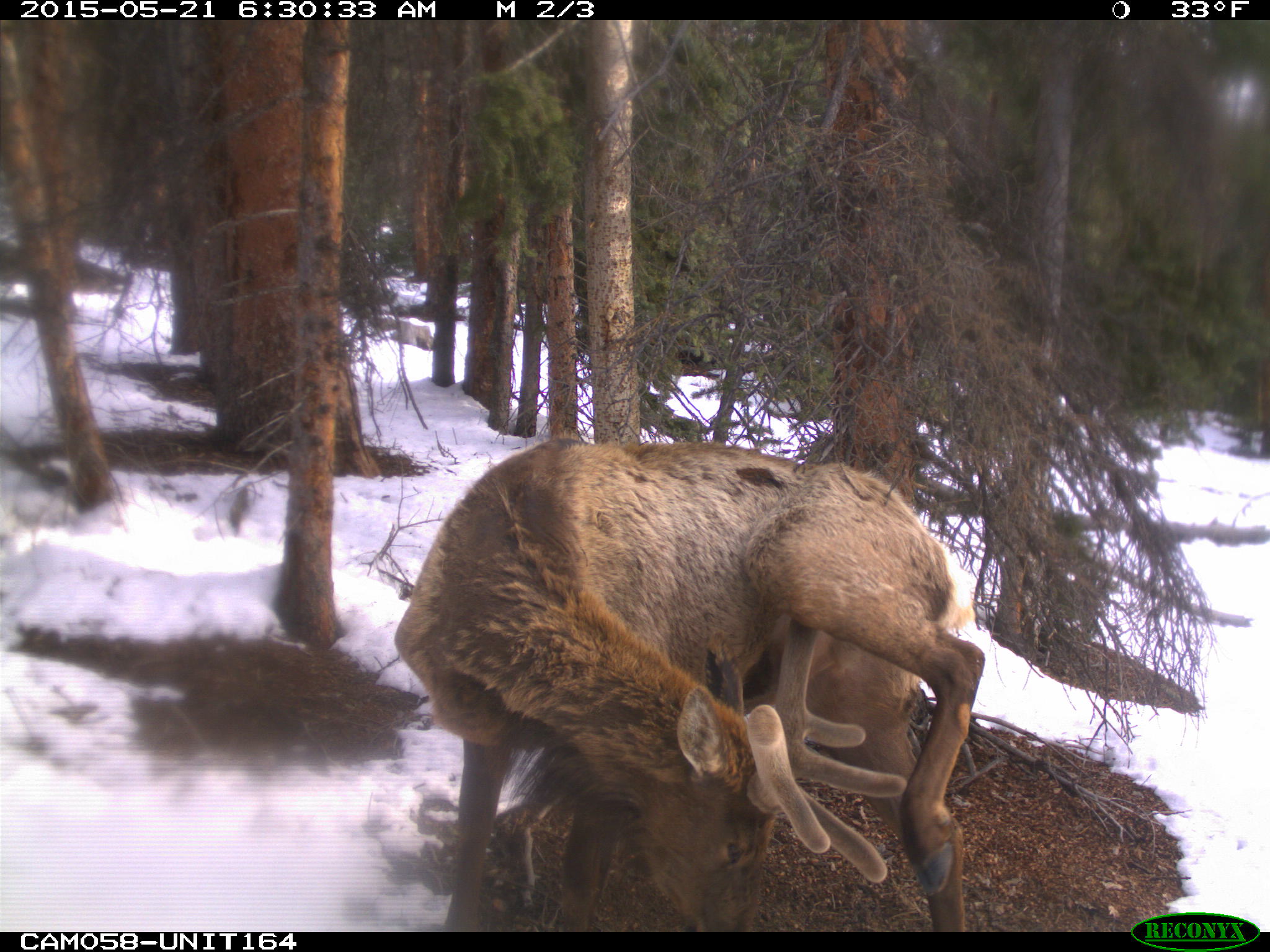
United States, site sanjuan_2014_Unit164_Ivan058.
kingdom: Animalia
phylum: Chordata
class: Mammalia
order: Artiodactyla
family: Cervidae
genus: Cervus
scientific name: Cervus elaphus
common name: red deer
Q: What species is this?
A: Cervus elaphus (red deer).